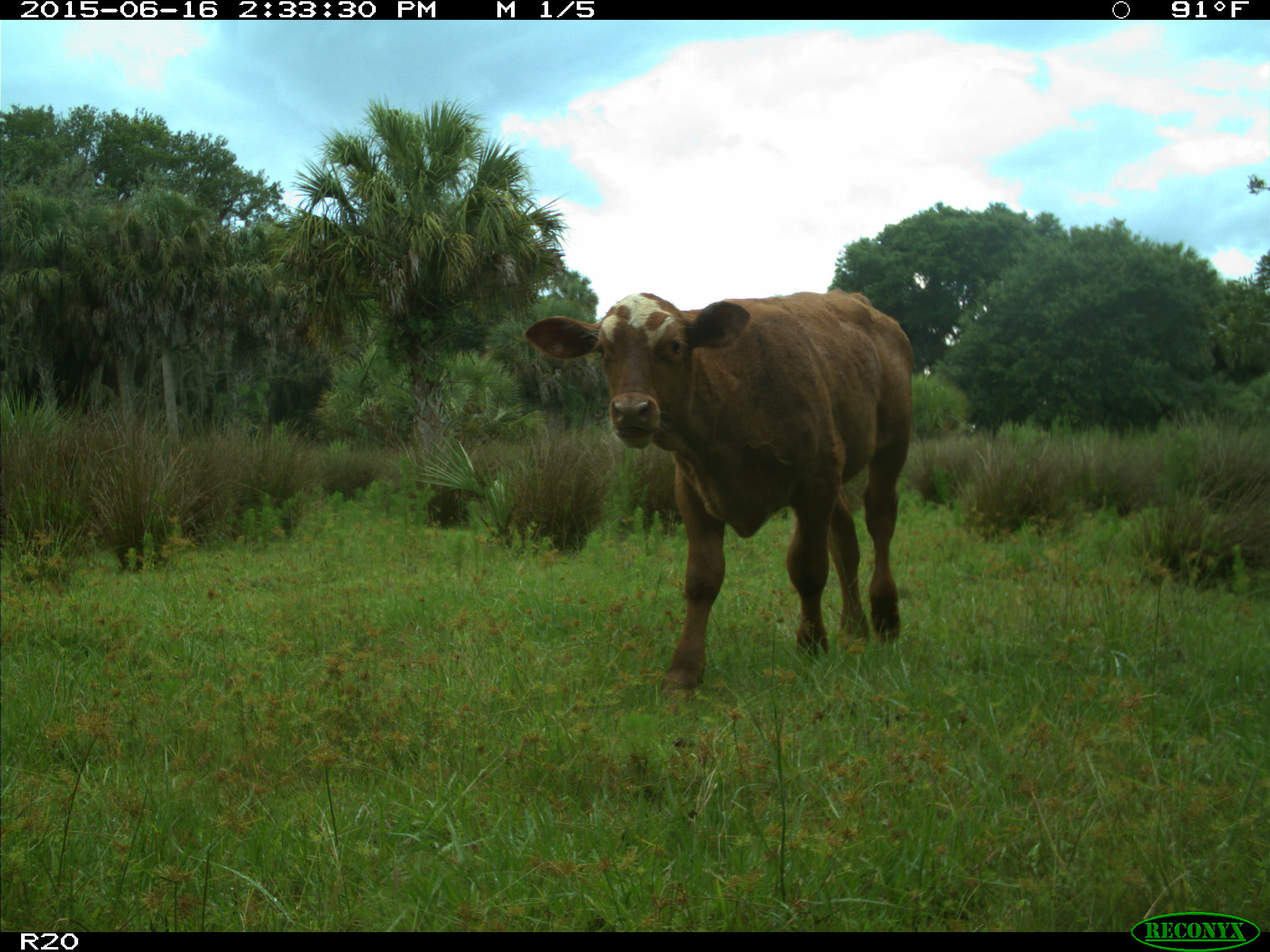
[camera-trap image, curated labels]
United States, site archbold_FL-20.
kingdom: Animalia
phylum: Chordata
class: Mammalia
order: Artiodactyla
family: Bovidae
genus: Bos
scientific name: Bos taurus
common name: domestic cow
Bos taurus (domestic cow).